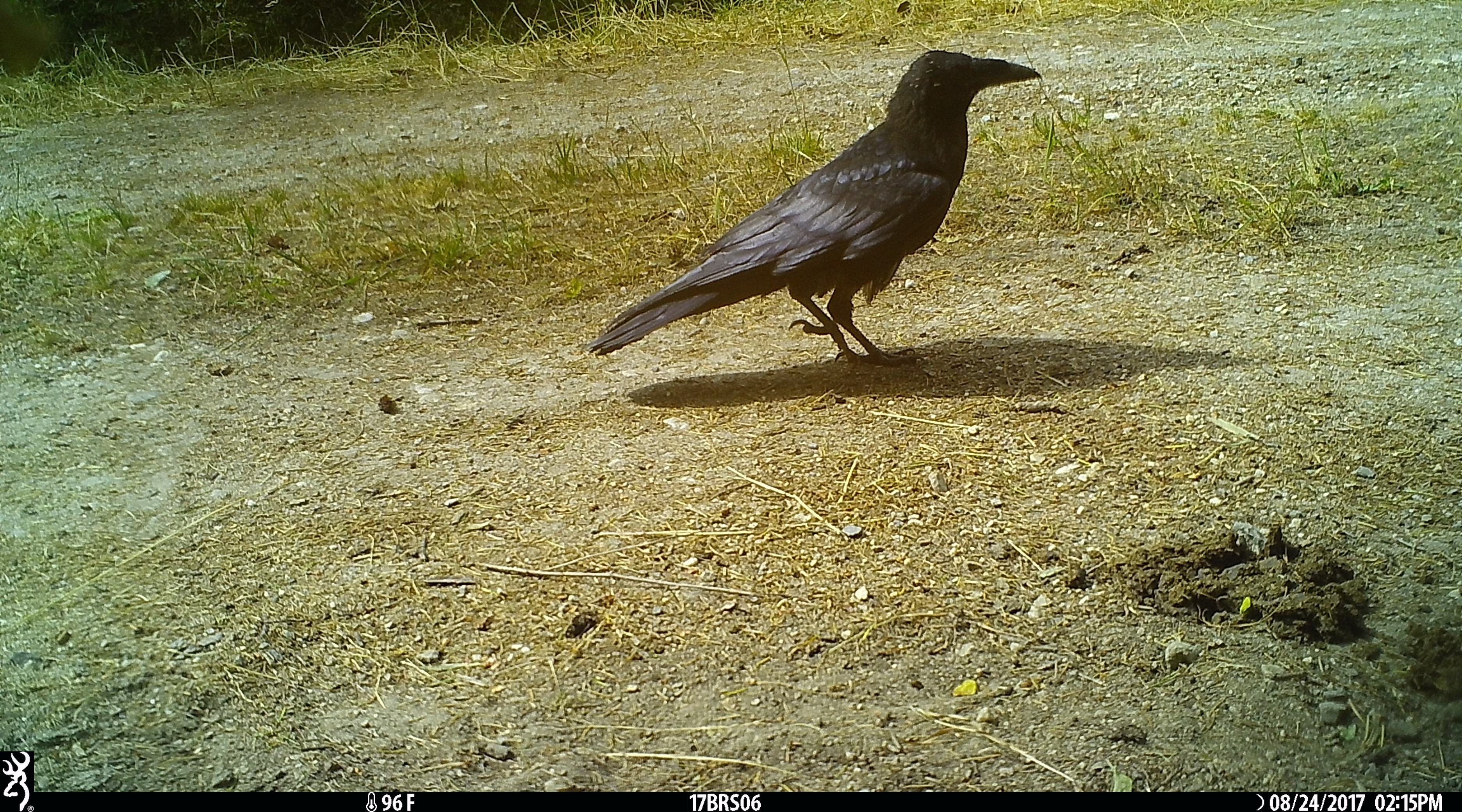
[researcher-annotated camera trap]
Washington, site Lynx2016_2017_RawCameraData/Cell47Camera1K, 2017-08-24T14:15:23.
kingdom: Animalia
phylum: Chordata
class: Aves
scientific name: Aves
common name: birds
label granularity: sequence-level